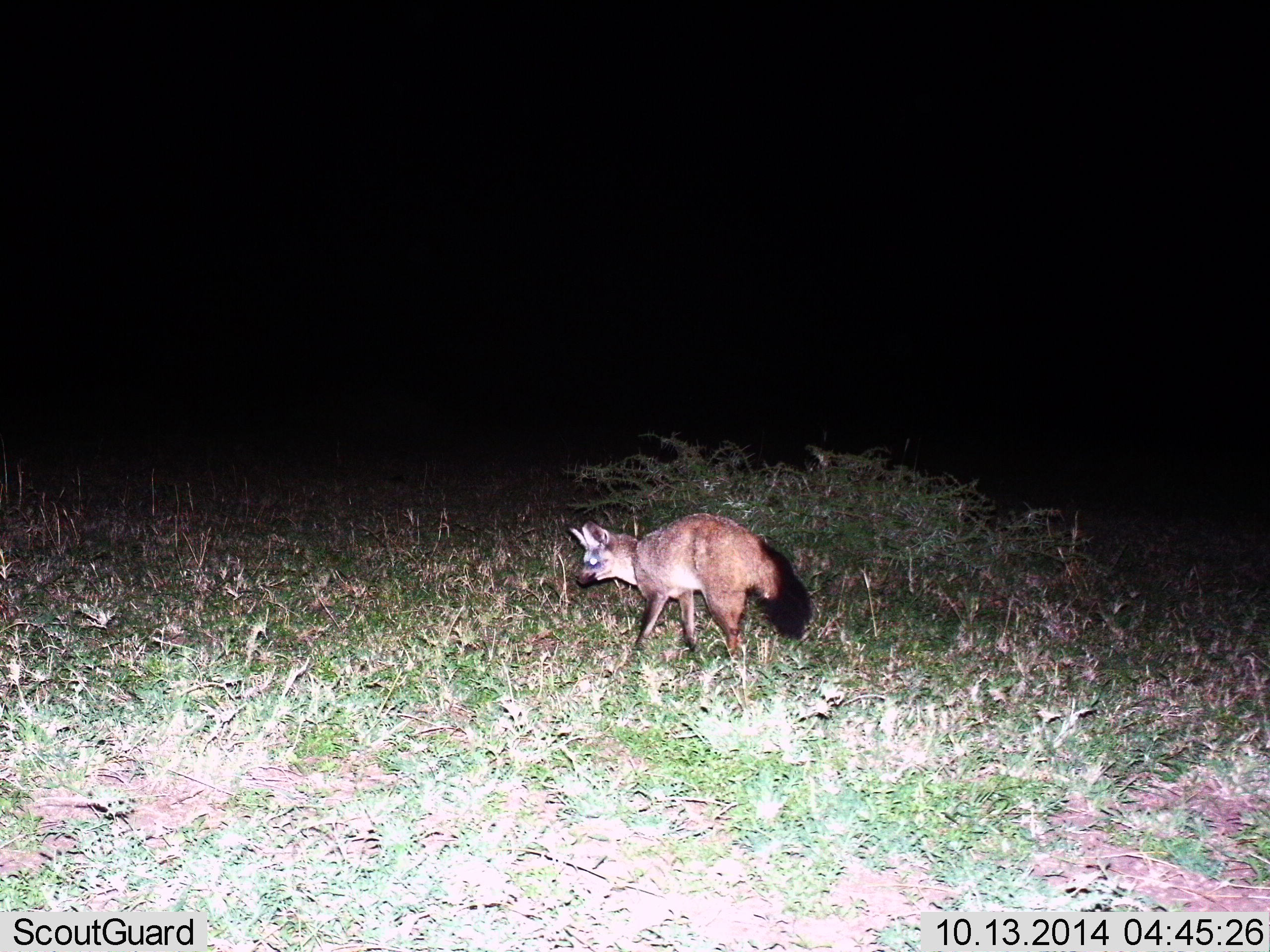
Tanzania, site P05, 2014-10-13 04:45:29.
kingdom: Animalia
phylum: Chordata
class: Mammalia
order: Carnivora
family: Canidae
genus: Otocyon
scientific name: Otocyon megalotis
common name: bat-eared fox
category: batearedfox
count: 1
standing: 30%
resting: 0%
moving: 80%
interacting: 0%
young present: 0%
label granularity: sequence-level